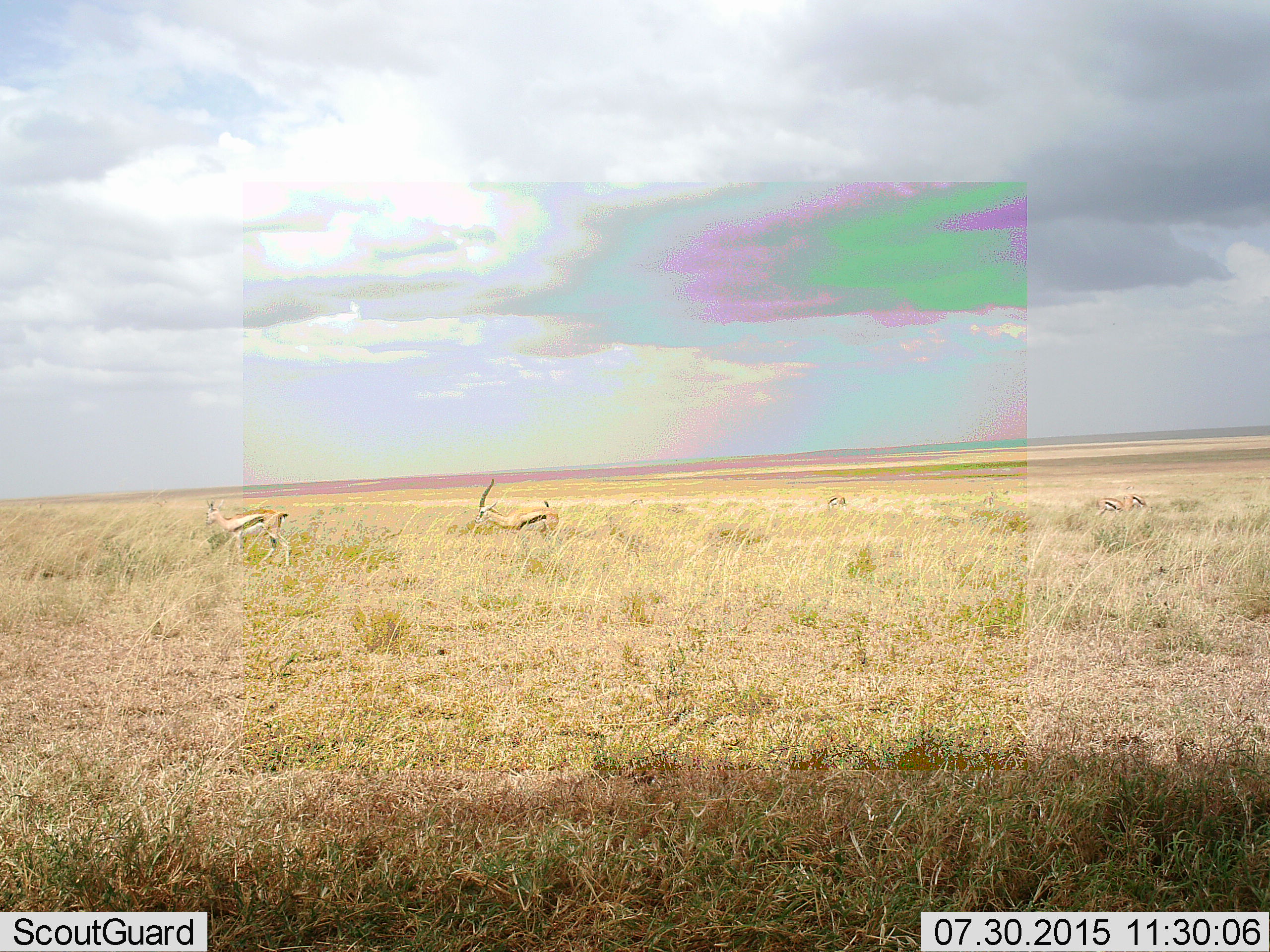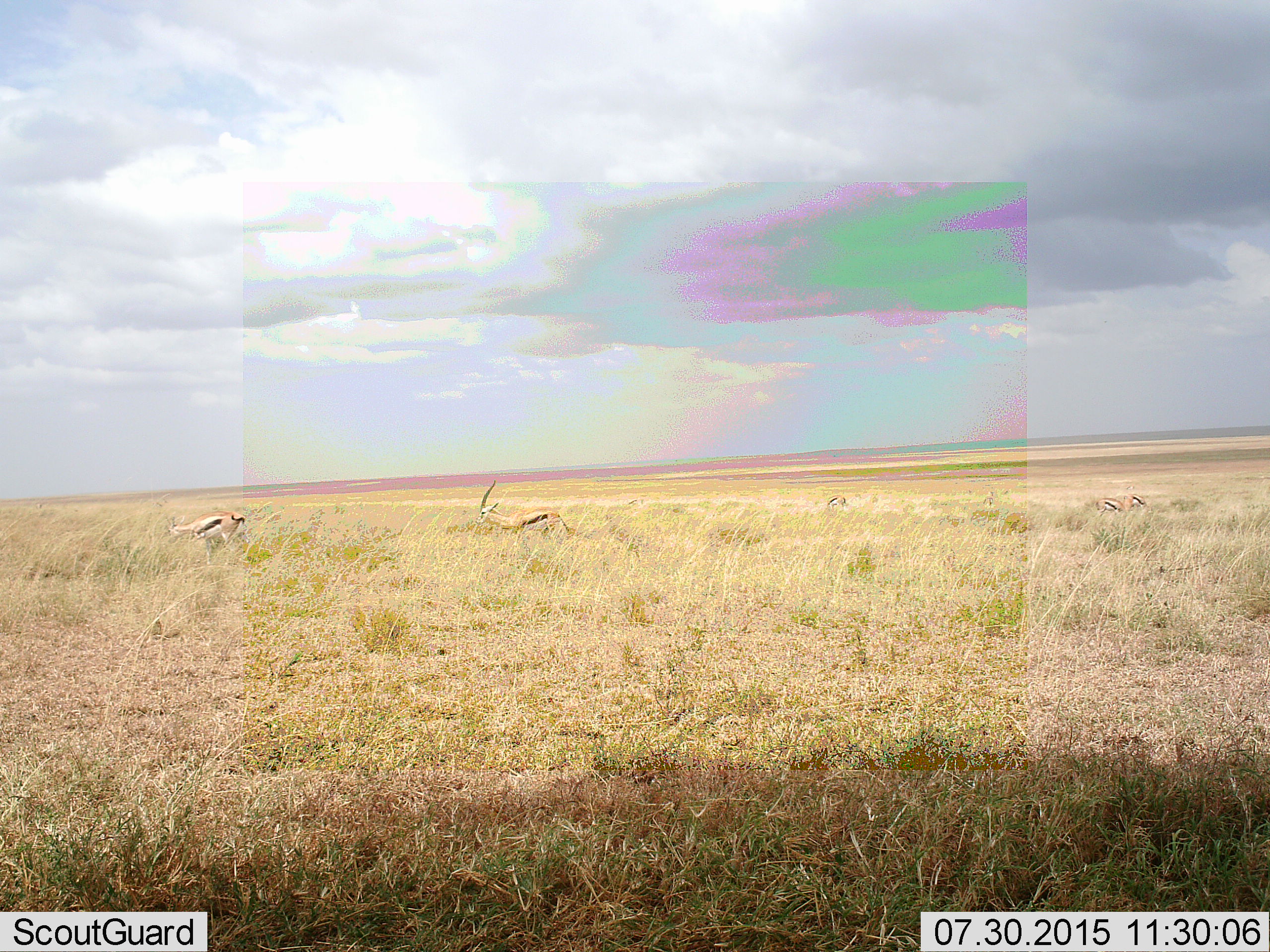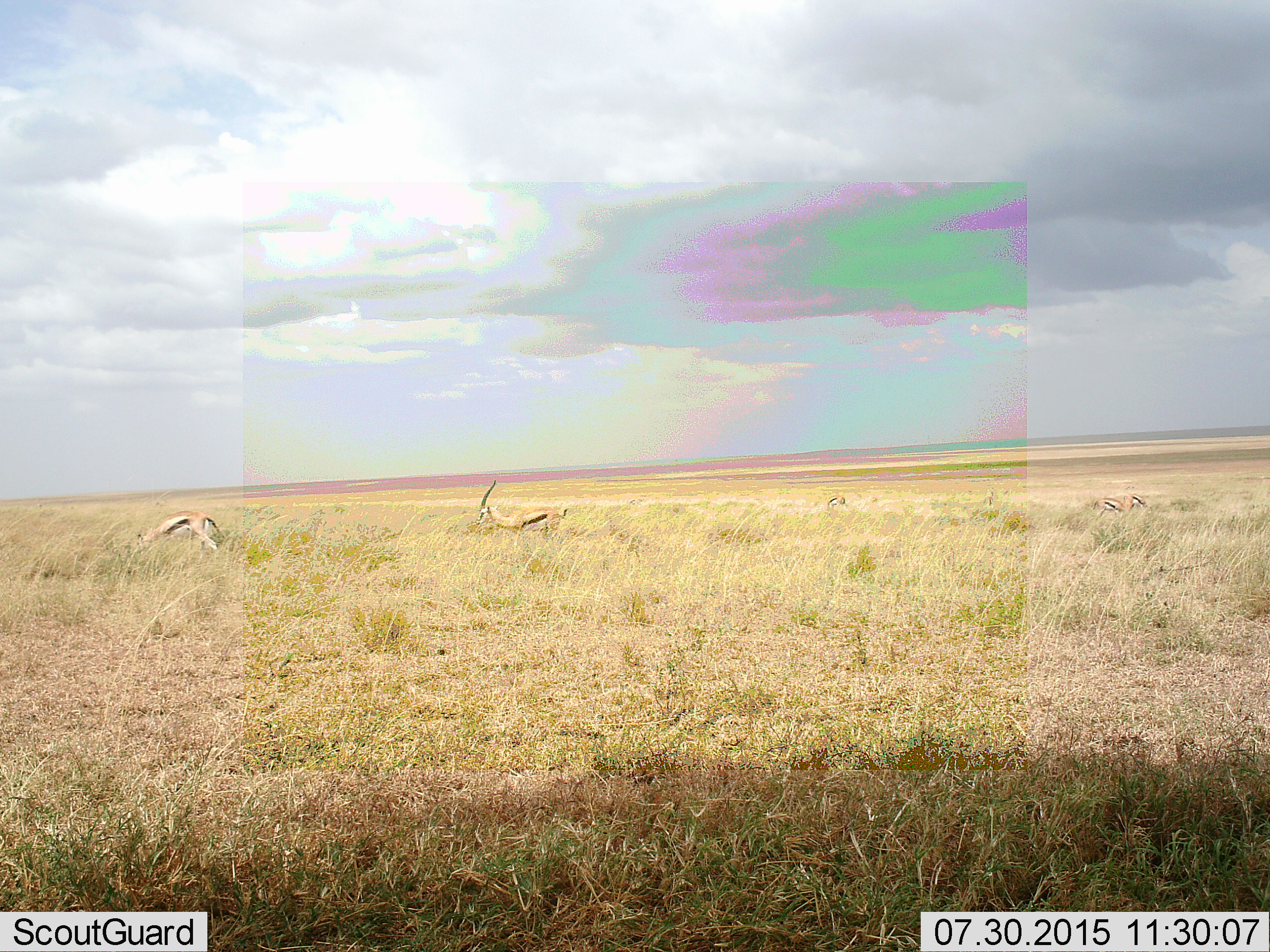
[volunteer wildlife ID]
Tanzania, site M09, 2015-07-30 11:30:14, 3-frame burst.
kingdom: Animalia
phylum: Chordata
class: Mammalia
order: Artiodactyla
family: Bovidae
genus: Eudorcas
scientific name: Eudorcas thomsonii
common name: thomson's gazelle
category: gazellethomsons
Gazellethomsons (thomson's gazelle) (Eudorcas thomsonii), count 5. Behavior (volunteer vote fractions): standing 44%, resting 0%, moving 44%, interacting 0%. Young present (vote fraction): 0%. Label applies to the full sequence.